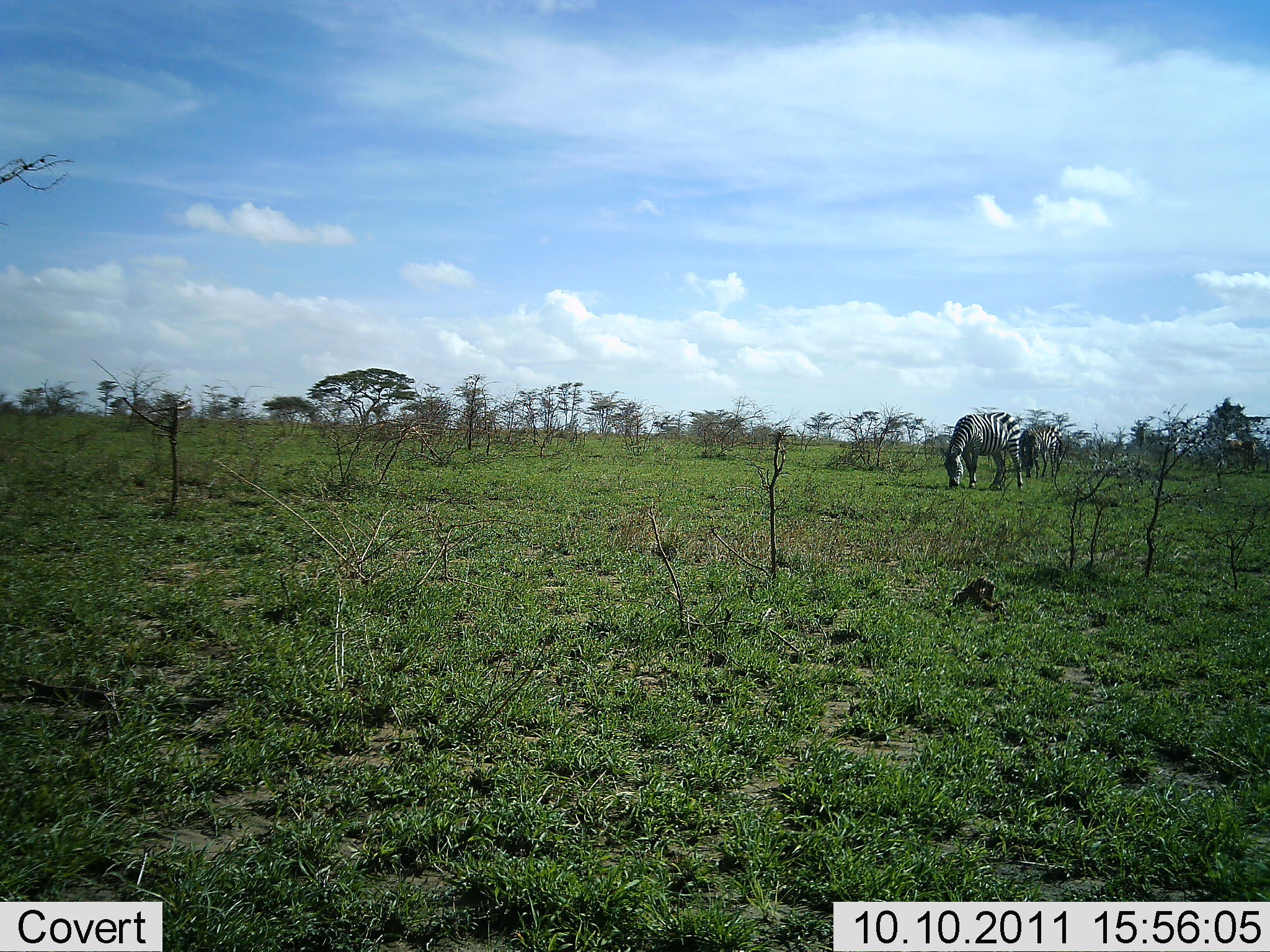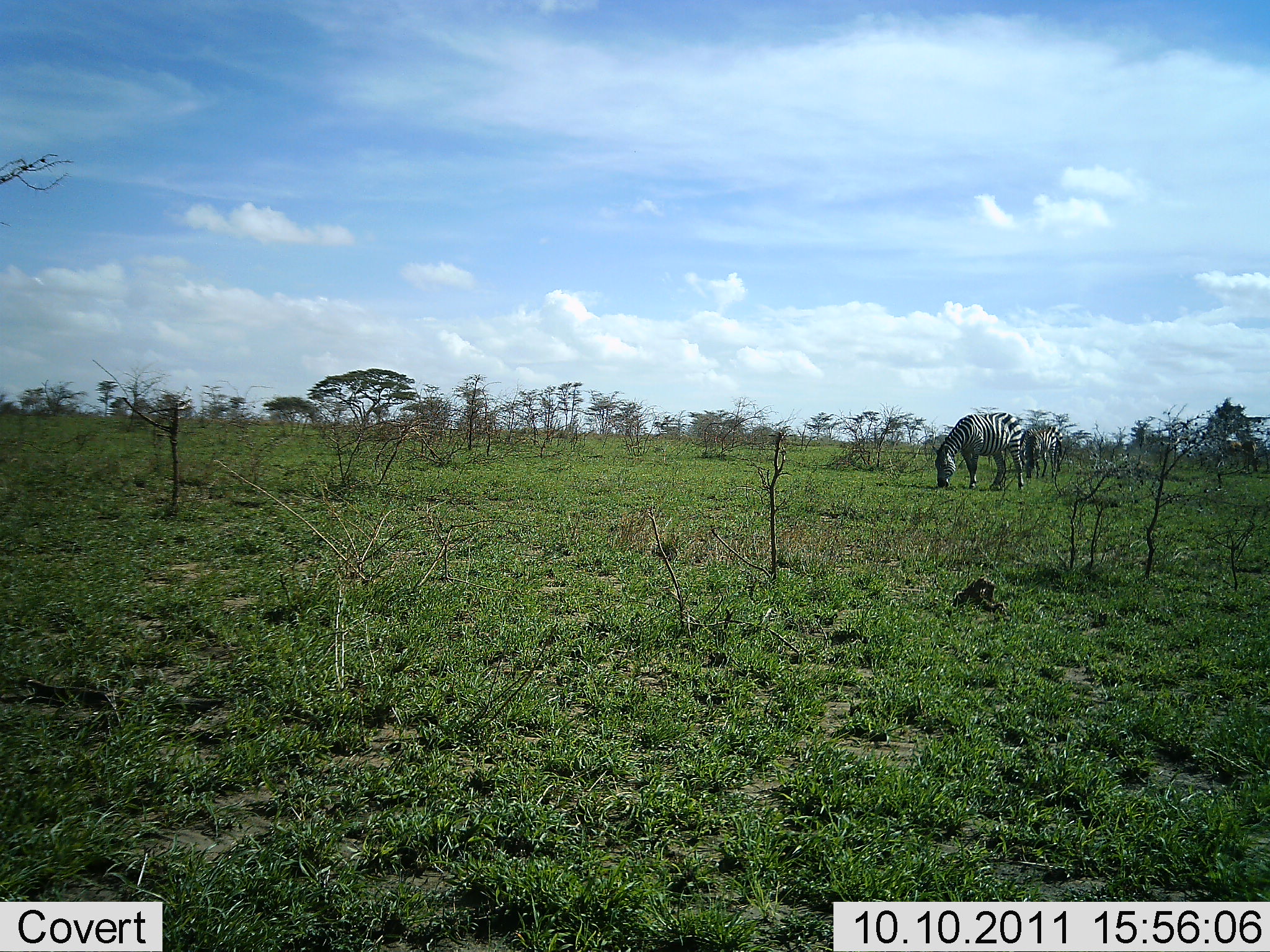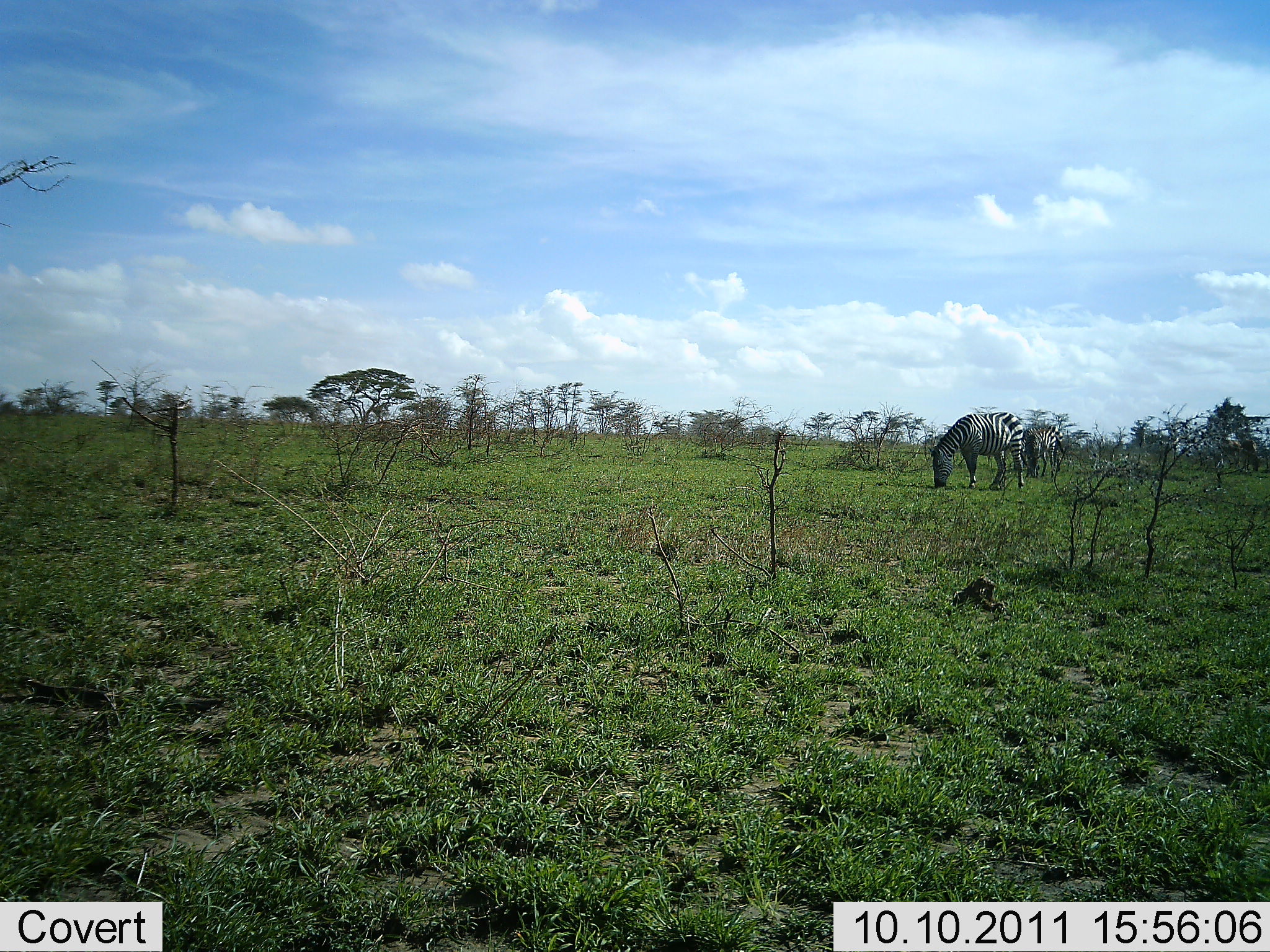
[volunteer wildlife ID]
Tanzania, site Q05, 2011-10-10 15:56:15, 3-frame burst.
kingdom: Animalia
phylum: Chordata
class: Mammalia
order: Perissodactyla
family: Equidae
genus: Equus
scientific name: Equus quagga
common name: plains zebra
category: zebra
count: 2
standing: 17%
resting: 0%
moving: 0%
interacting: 0%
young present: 0%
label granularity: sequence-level